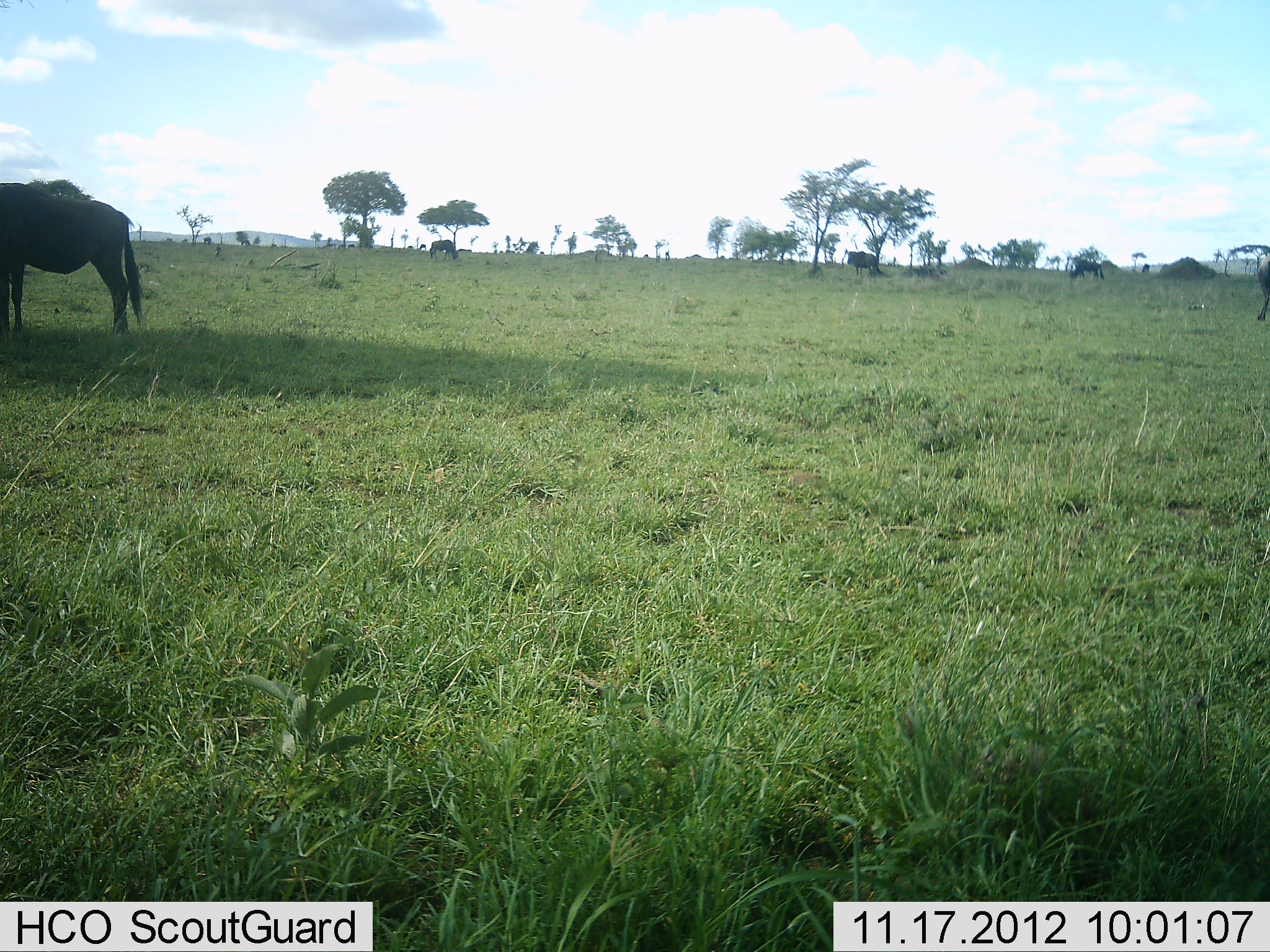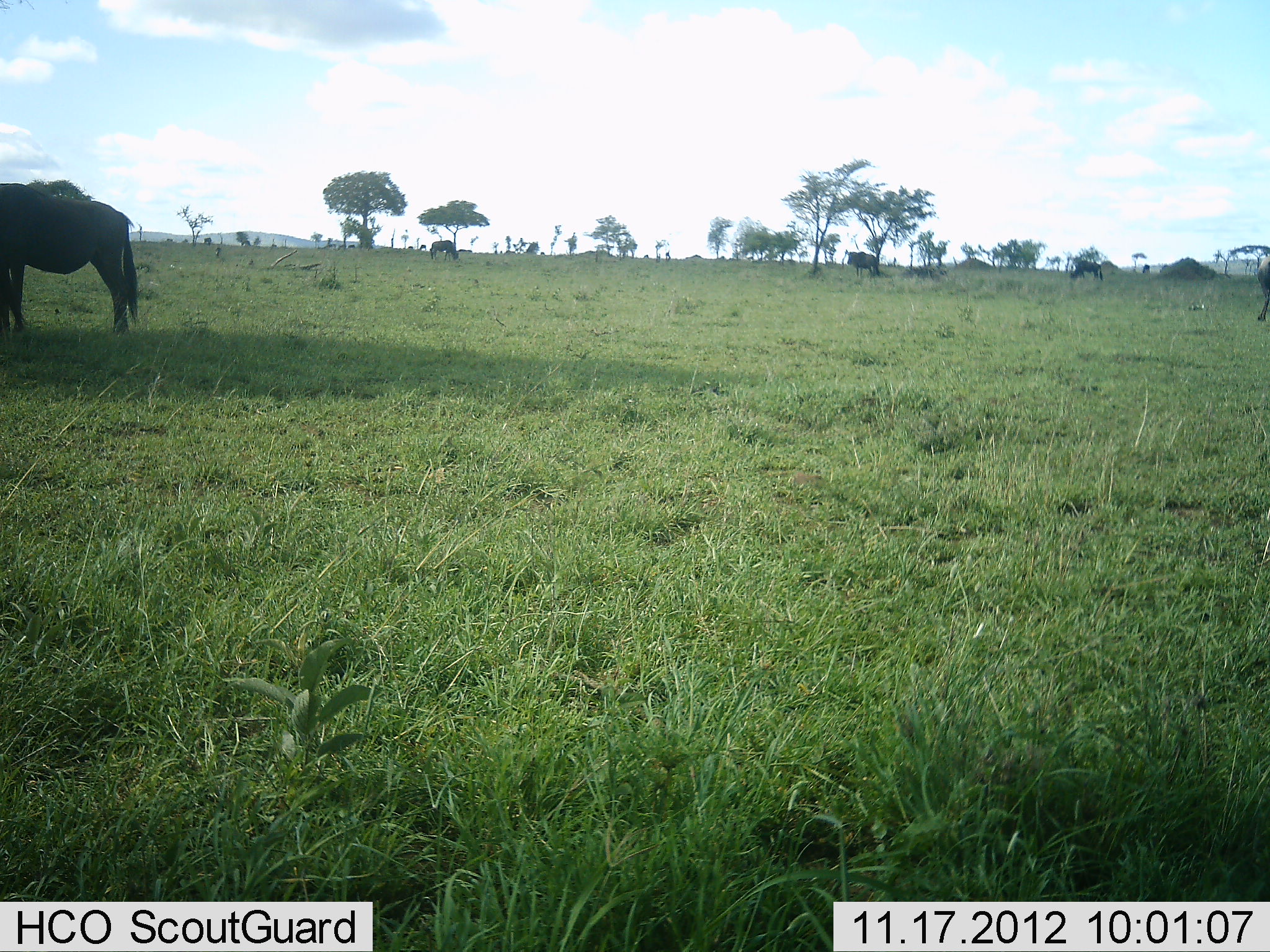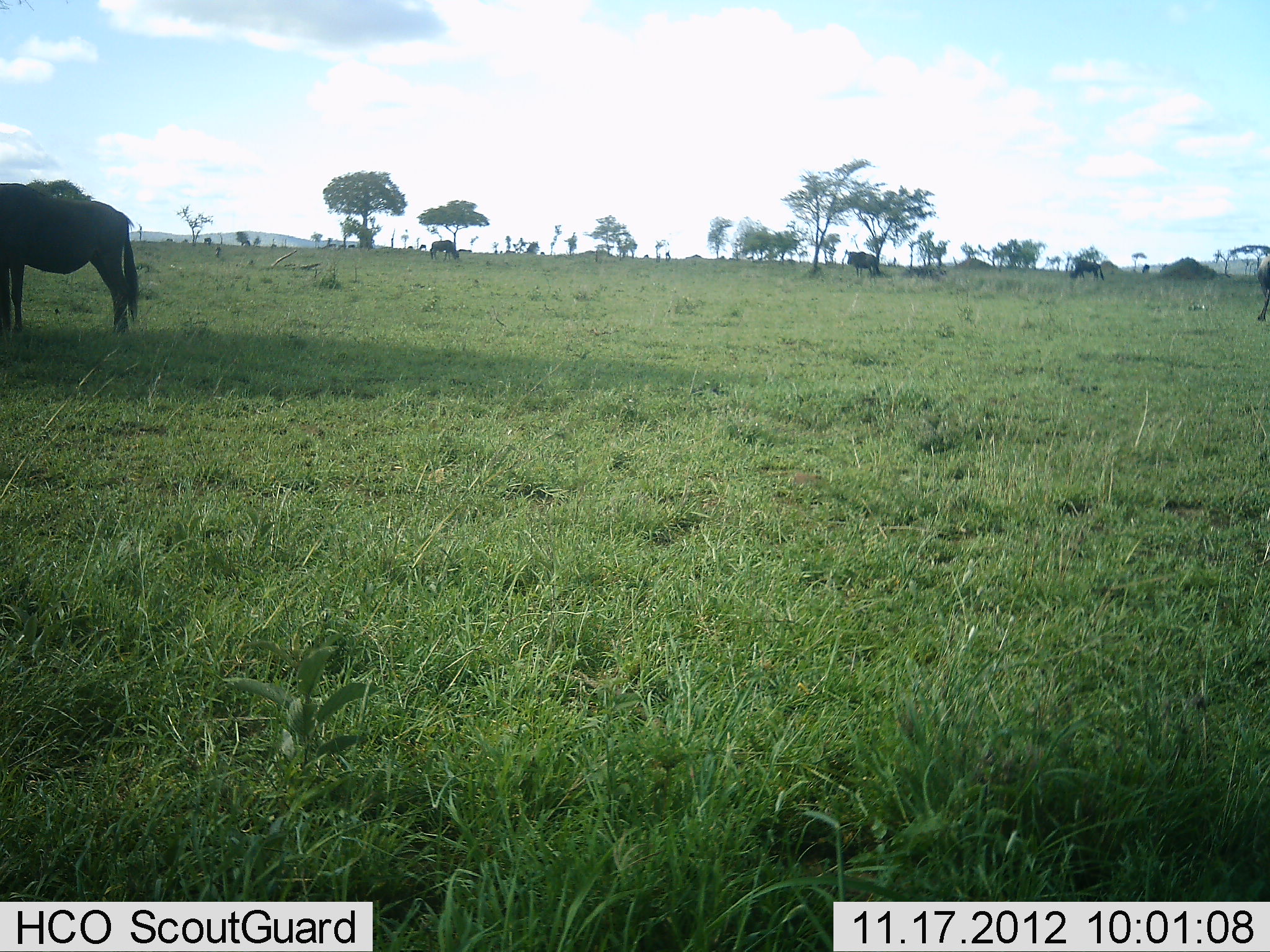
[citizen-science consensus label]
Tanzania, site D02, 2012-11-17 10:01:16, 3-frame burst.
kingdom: Animalia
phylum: Chordata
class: Mammalia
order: Artiodactyla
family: Bovidae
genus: Connochaetes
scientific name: Connochaetes taurinus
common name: blue wildebeest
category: wildebeest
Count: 4.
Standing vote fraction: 80%.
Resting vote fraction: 20%.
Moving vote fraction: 0%.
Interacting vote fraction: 0%.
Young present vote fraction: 0%.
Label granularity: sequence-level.